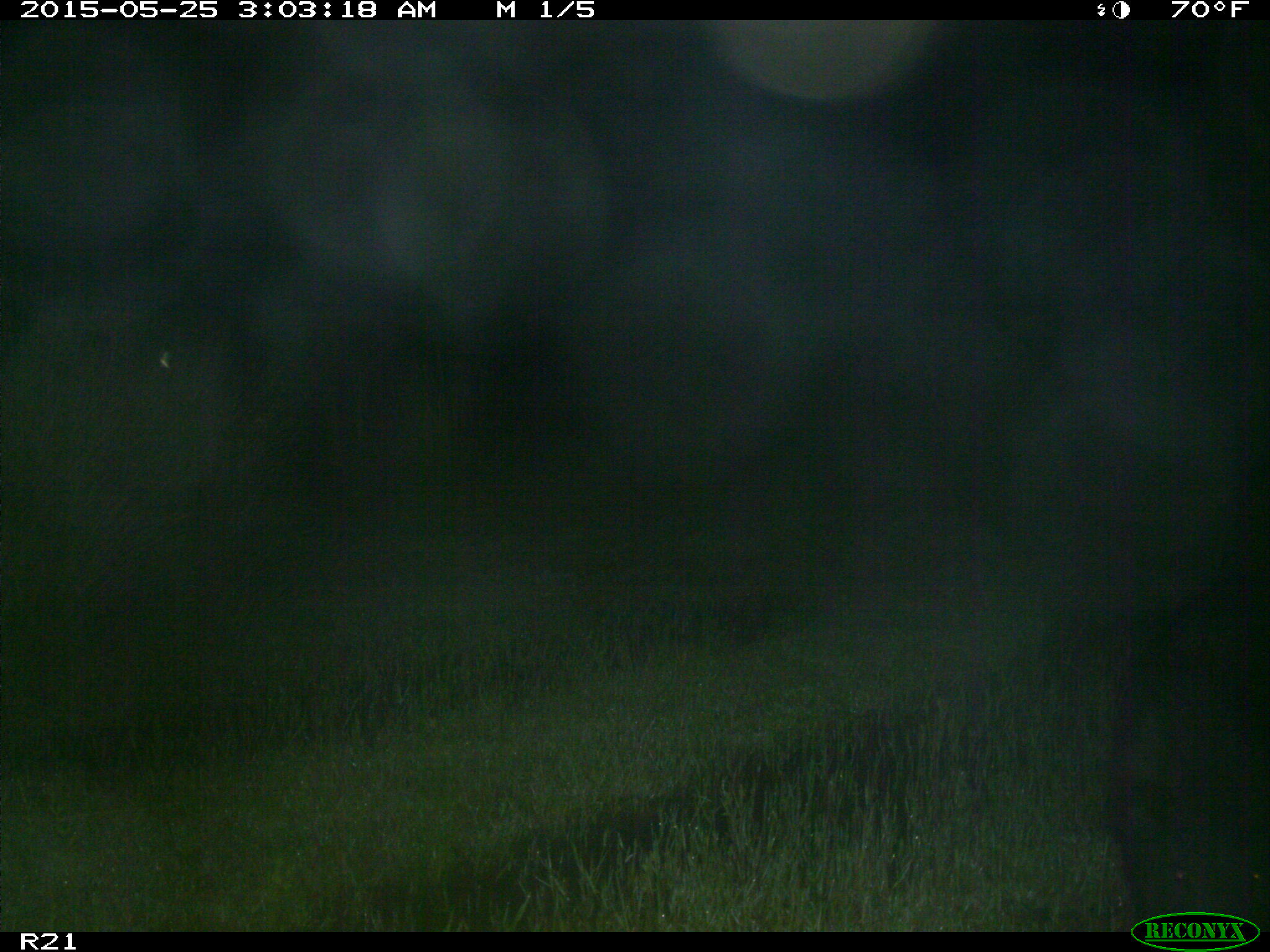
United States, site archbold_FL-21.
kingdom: Animalia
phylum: Chordata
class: Mammalia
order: Artiodactyla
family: Suidae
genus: Sus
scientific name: Sus scrofa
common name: wild boar